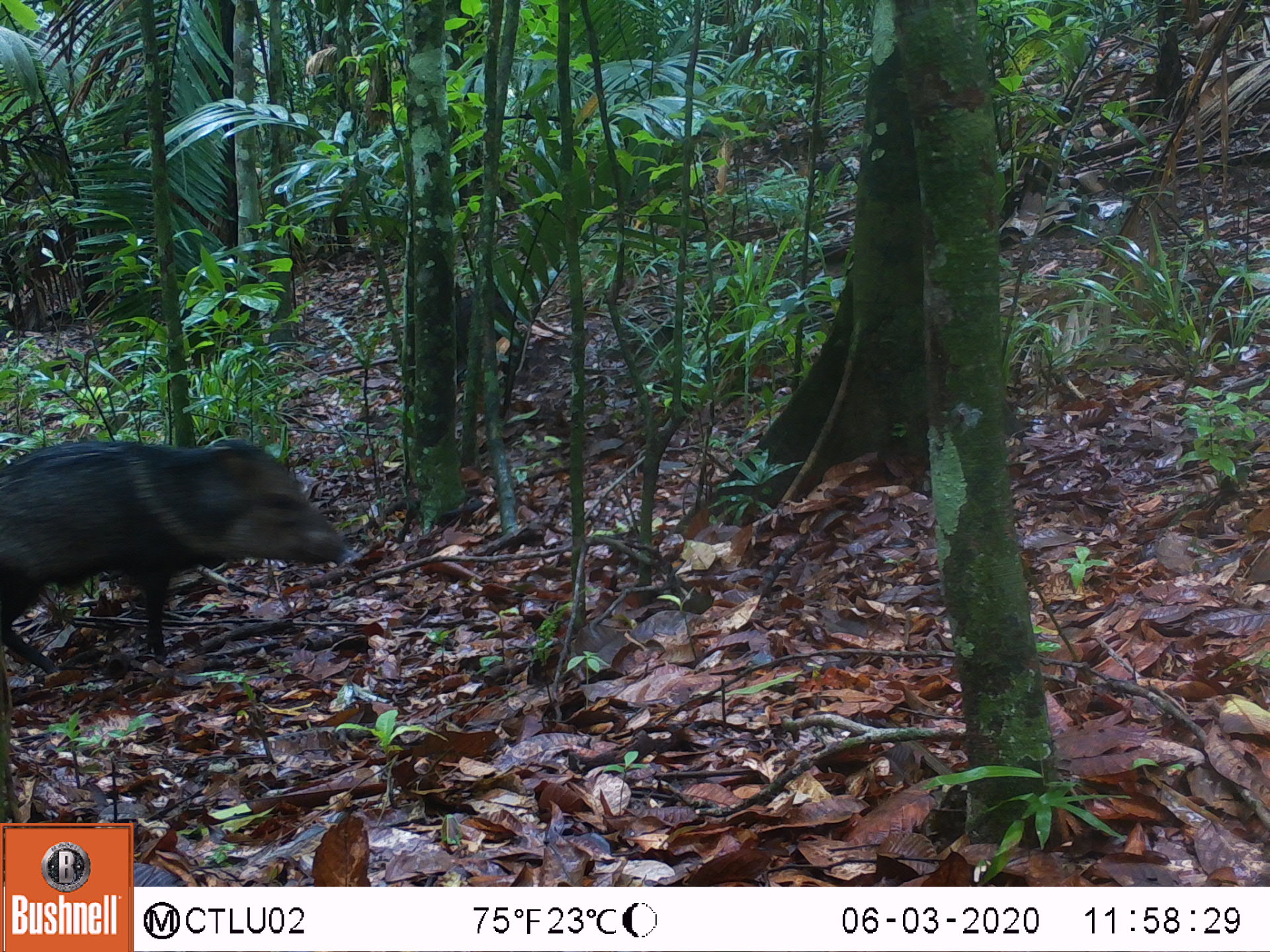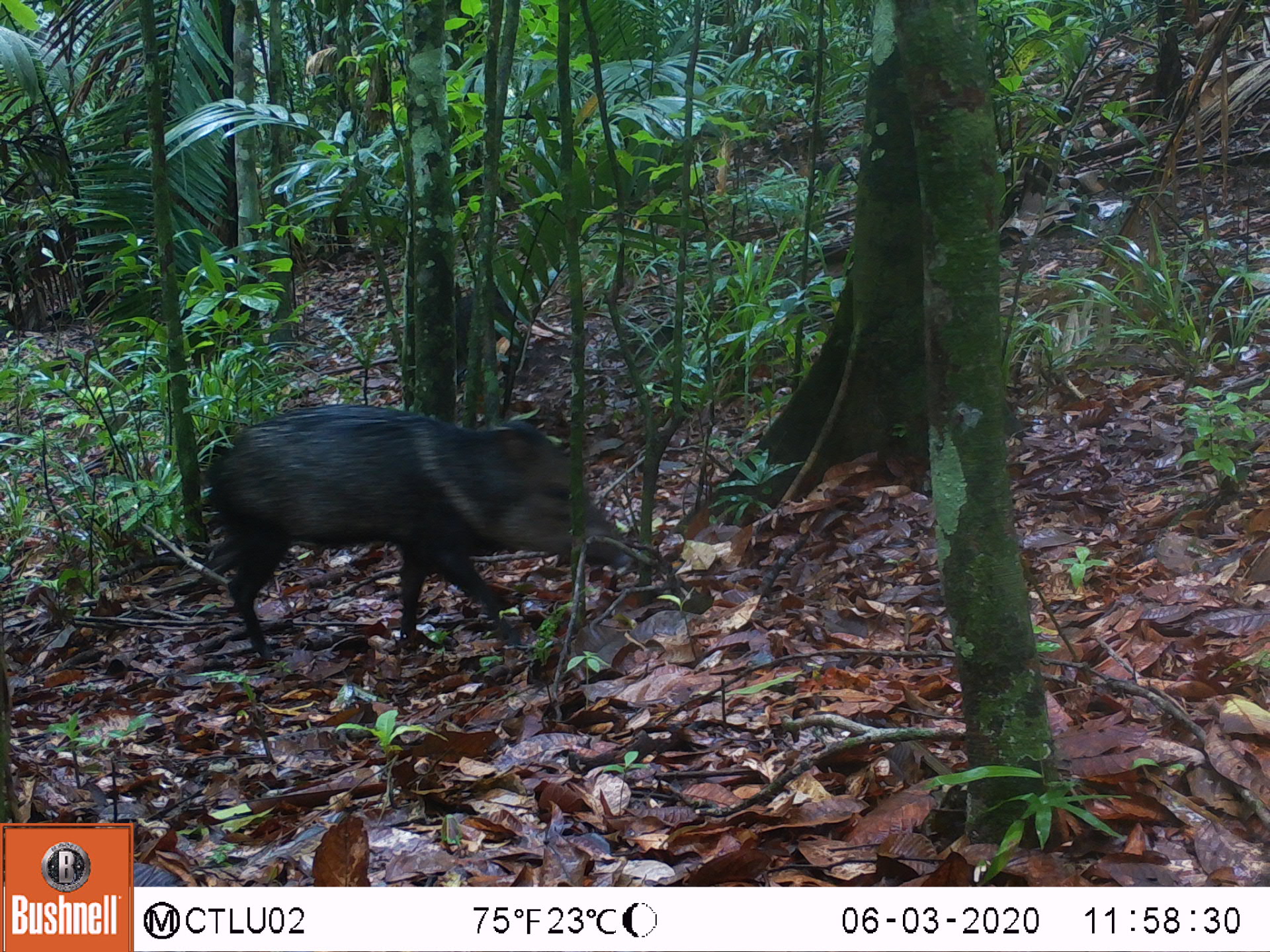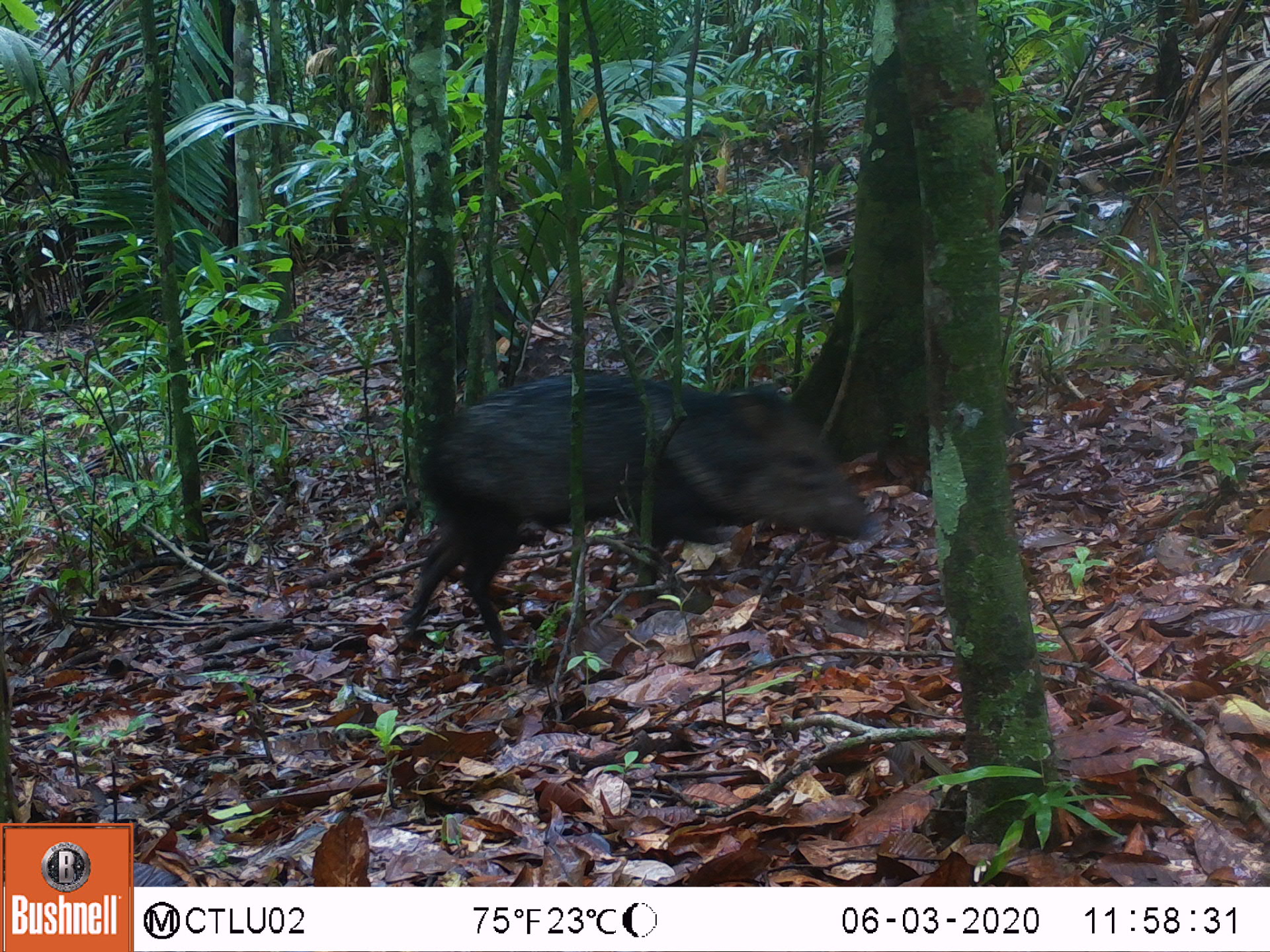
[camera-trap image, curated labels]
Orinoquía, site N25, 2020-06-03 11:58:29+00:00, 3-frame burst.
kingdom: Animalia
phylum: Chordata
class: Mammalia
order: Artiodactyla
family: Tayassuidae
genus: Pecari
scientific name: Pecari tajacu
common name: collared peccary